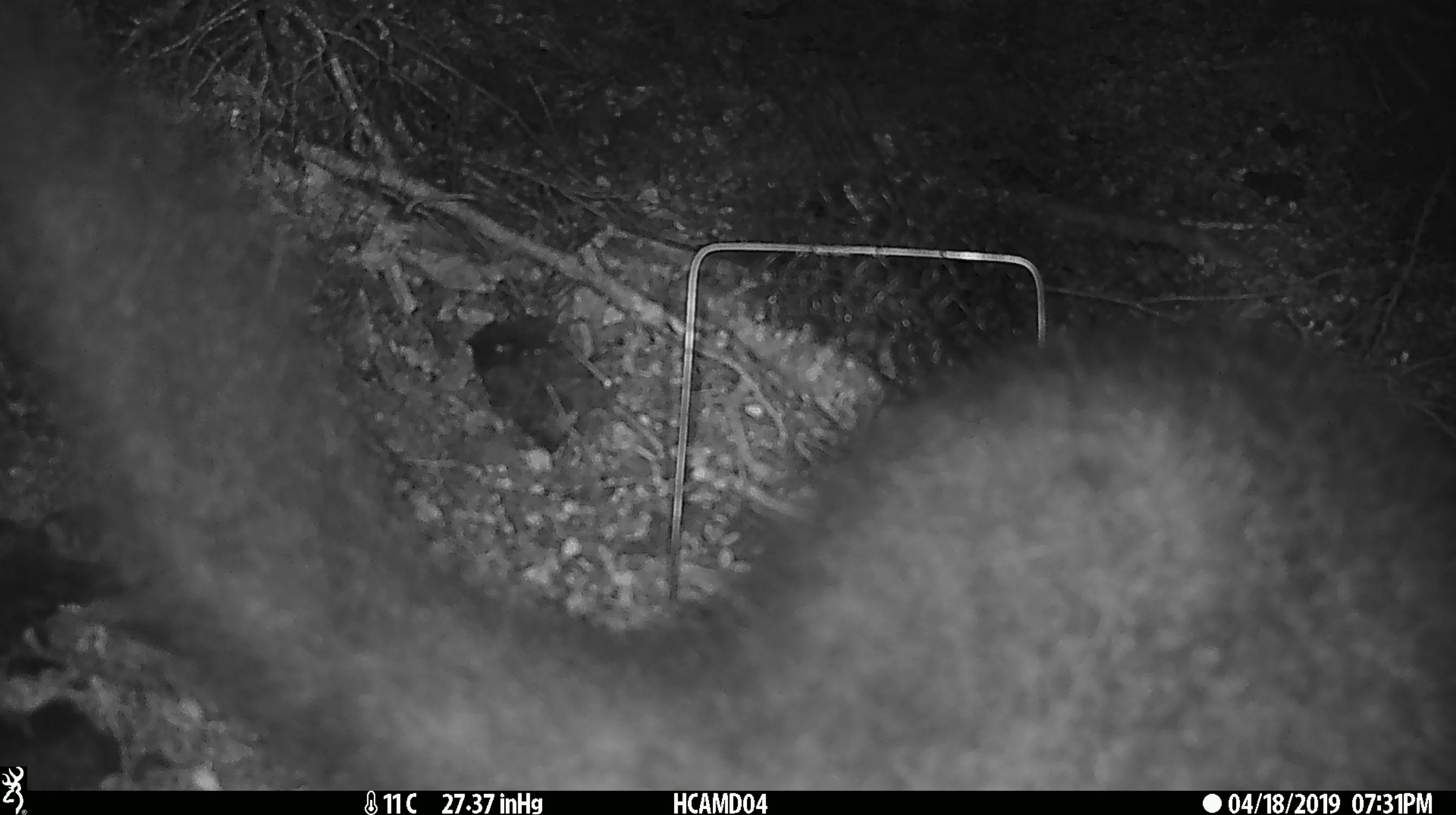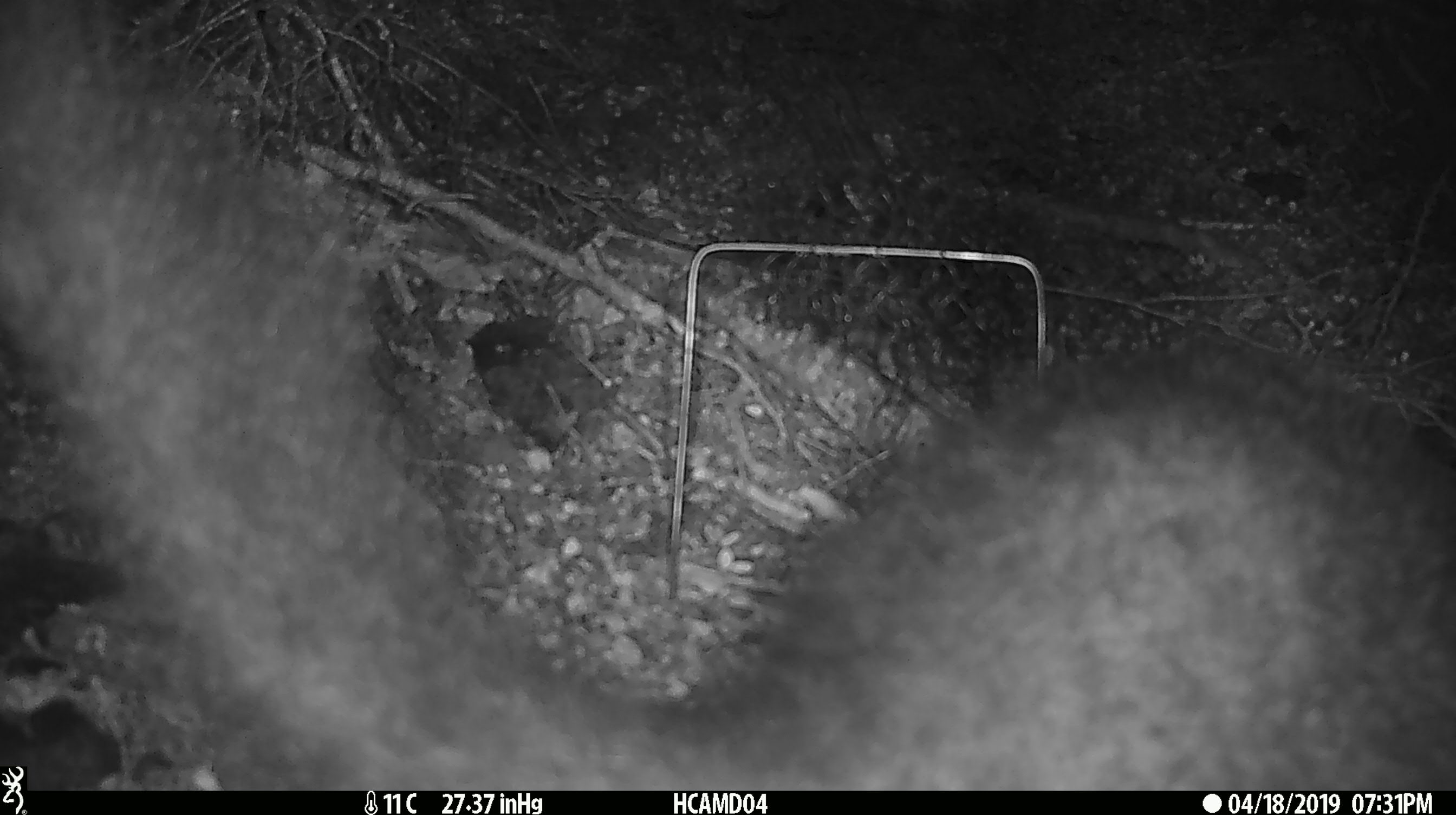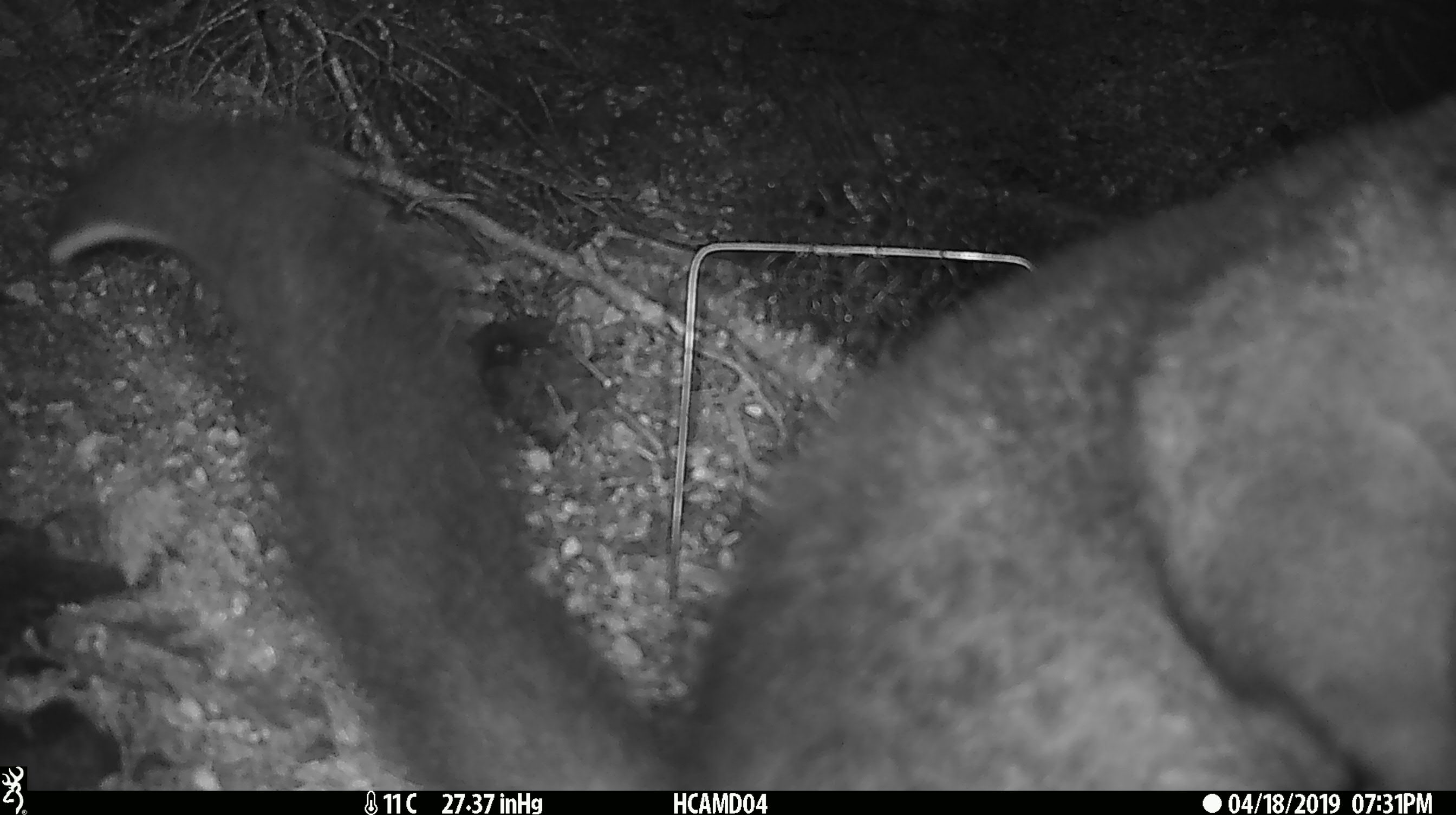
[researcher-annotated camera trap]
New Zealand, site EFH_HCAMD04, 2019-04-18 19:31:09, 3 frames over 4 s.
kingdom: Animalia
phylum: Chordata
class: Mammalia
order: Diprotodontia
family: Phalangeridae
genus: Trichosurus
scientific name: Trichosurus vulpecula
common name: common brushtail possum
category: possum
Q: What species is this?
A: Possum (common brushtail possum) (Trichosurus vulpecula).